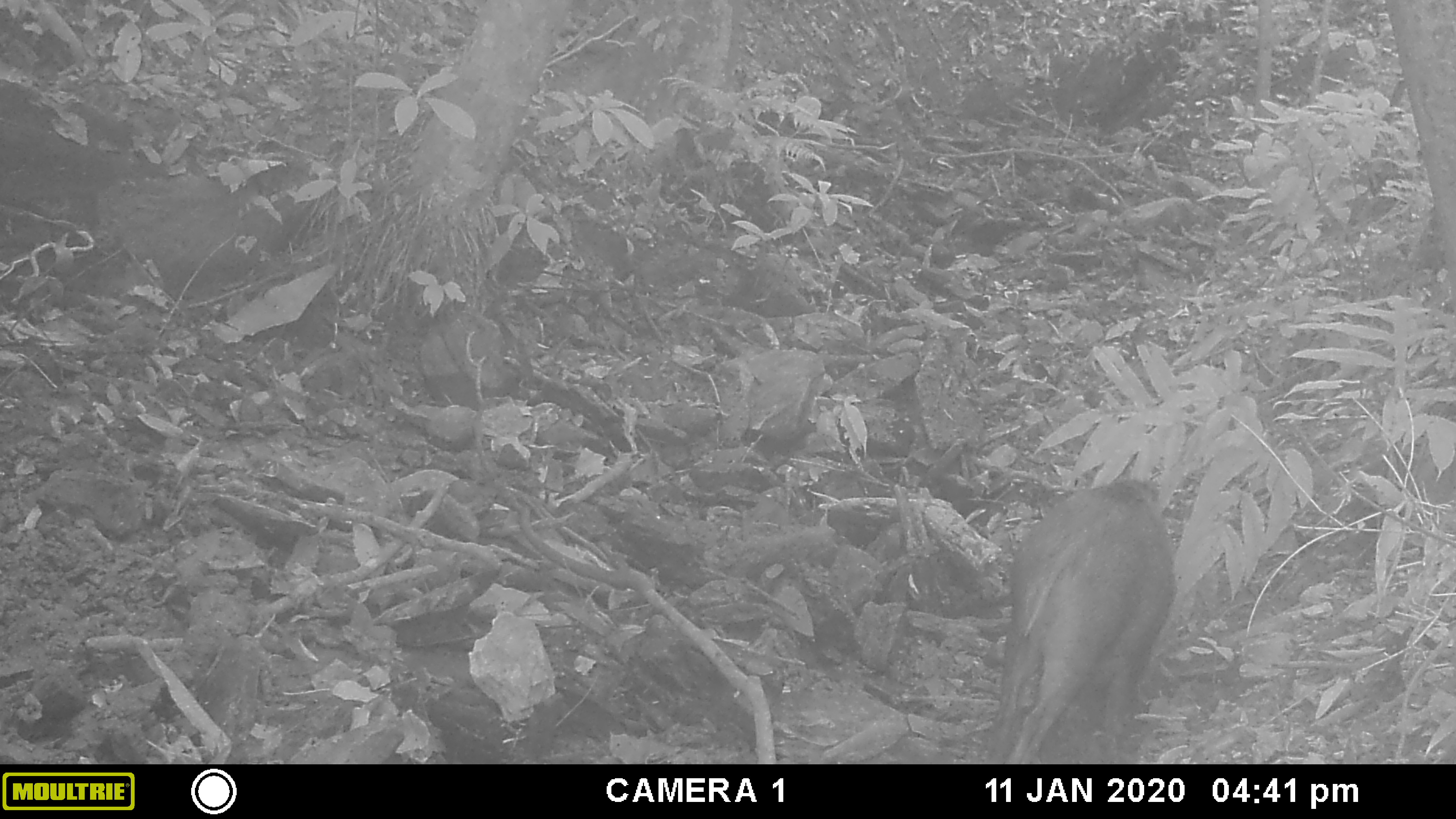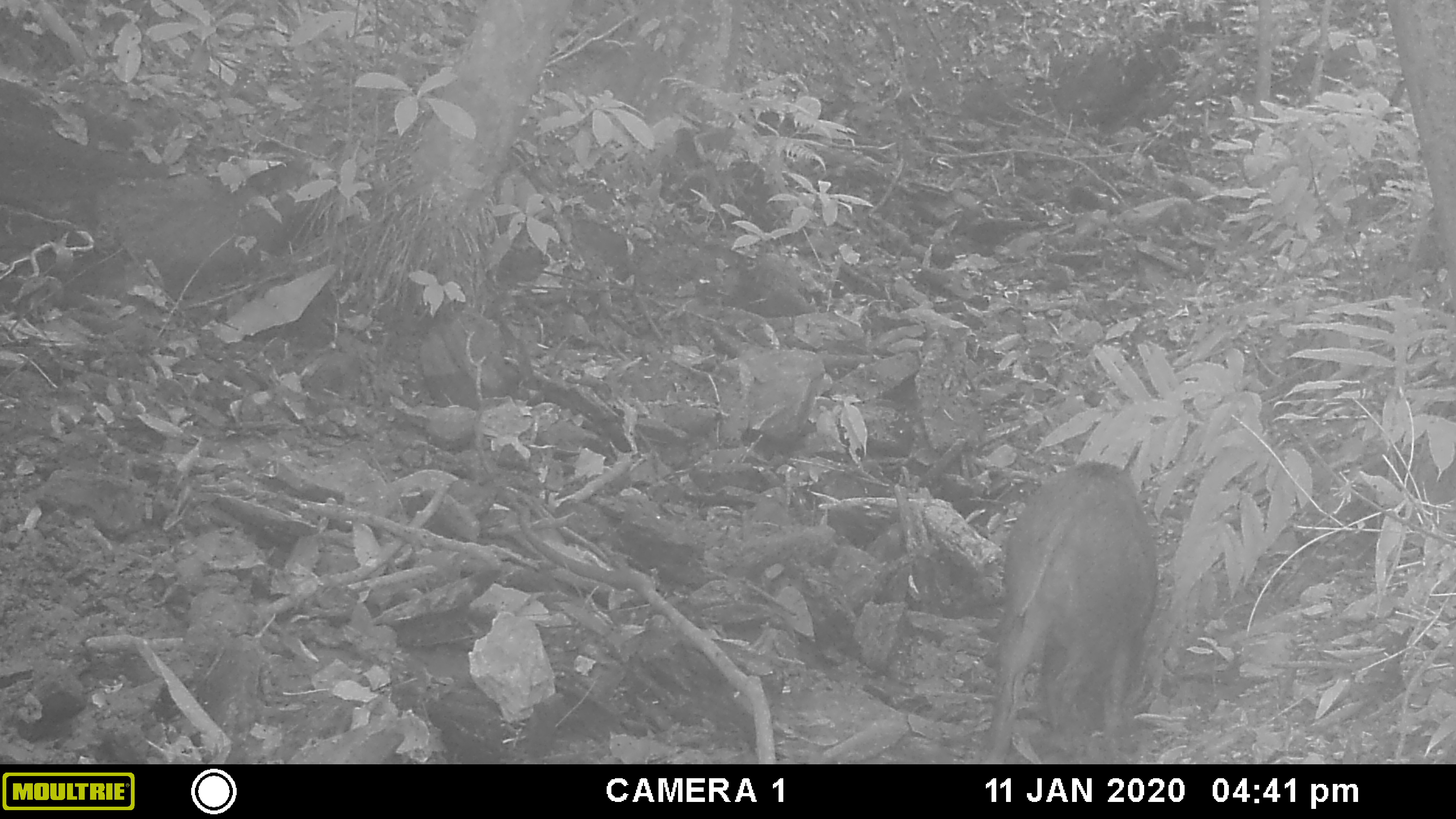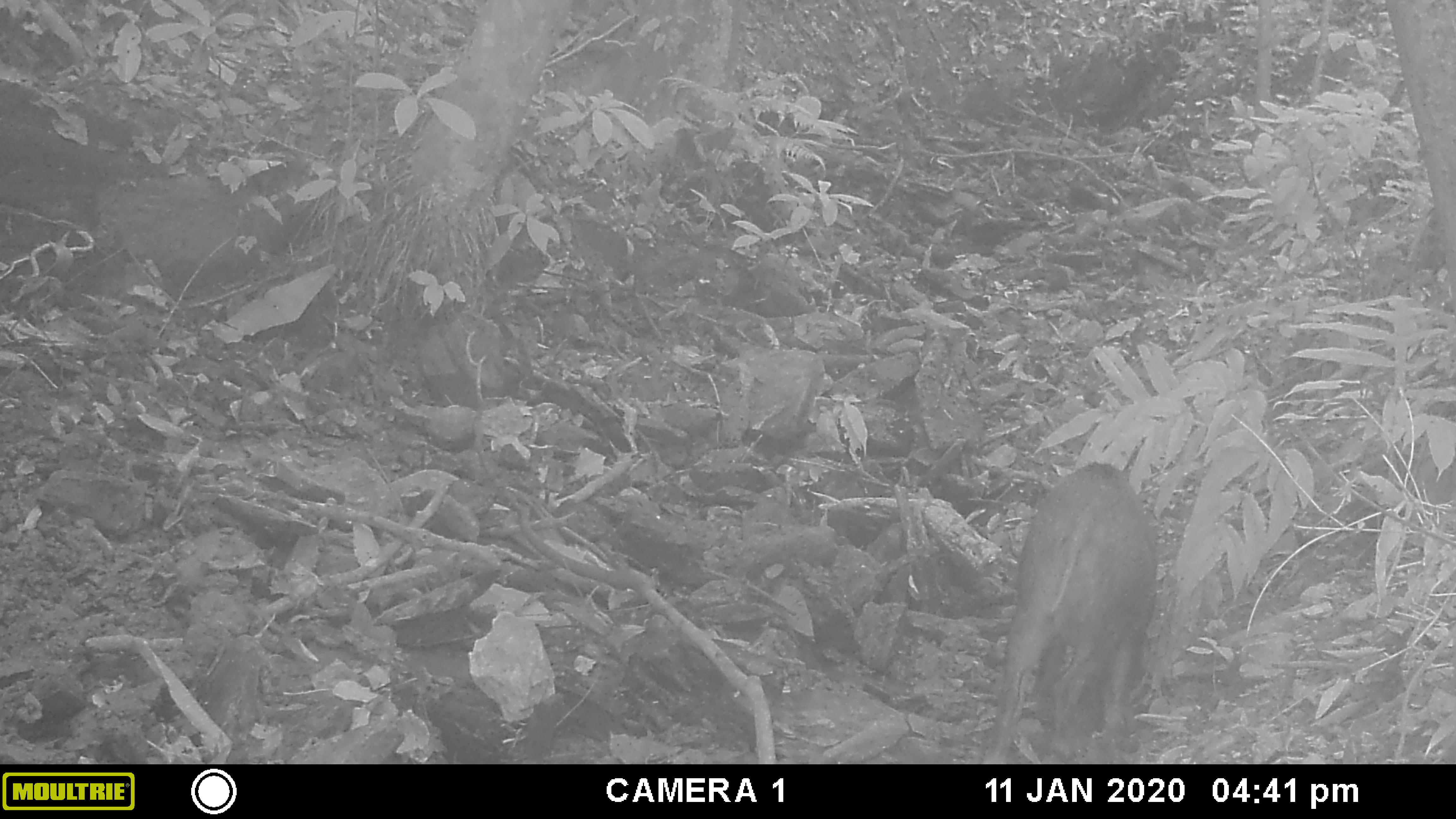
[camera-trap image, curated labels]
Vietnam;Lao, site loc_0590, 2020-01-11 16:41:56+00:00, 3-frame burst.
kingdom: Animalia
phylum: Chordata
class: Mammalia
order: Artiodactyla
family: Suidae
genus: Sus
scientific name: Sus scrofa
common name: eurasian wild pig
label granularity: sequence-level